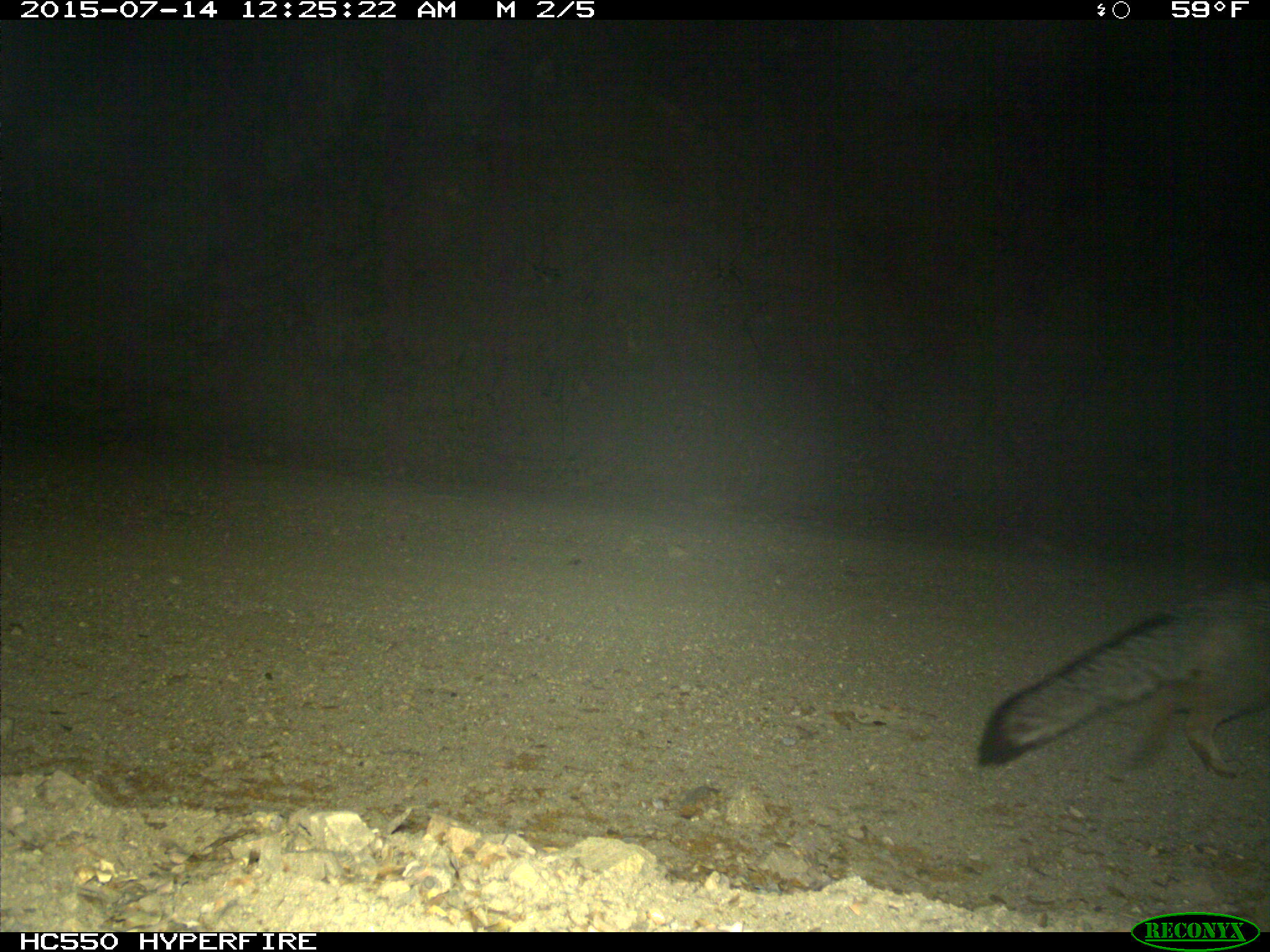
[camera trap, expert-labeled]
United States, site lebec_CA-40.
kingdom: Animalia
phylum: Chordata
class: Mammalia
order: Carnivora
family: Canidae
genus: Urocyon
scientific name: Urocyon cinereoargenteus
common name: gray fox